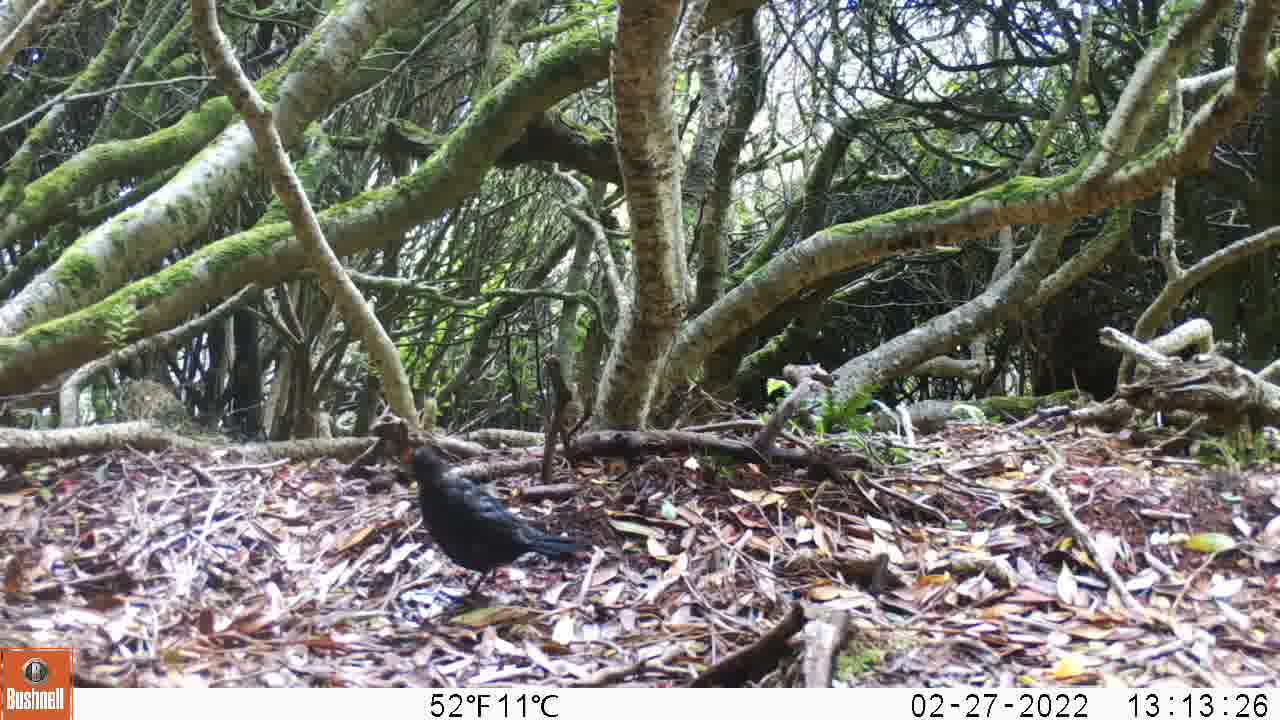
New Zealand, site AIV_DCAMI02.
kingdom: Animalia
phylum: Chordata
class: Aves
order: Passeriformes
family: Turdidae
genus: Turdus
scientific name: Turdus merula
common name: eurasian blackbird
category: blackbird